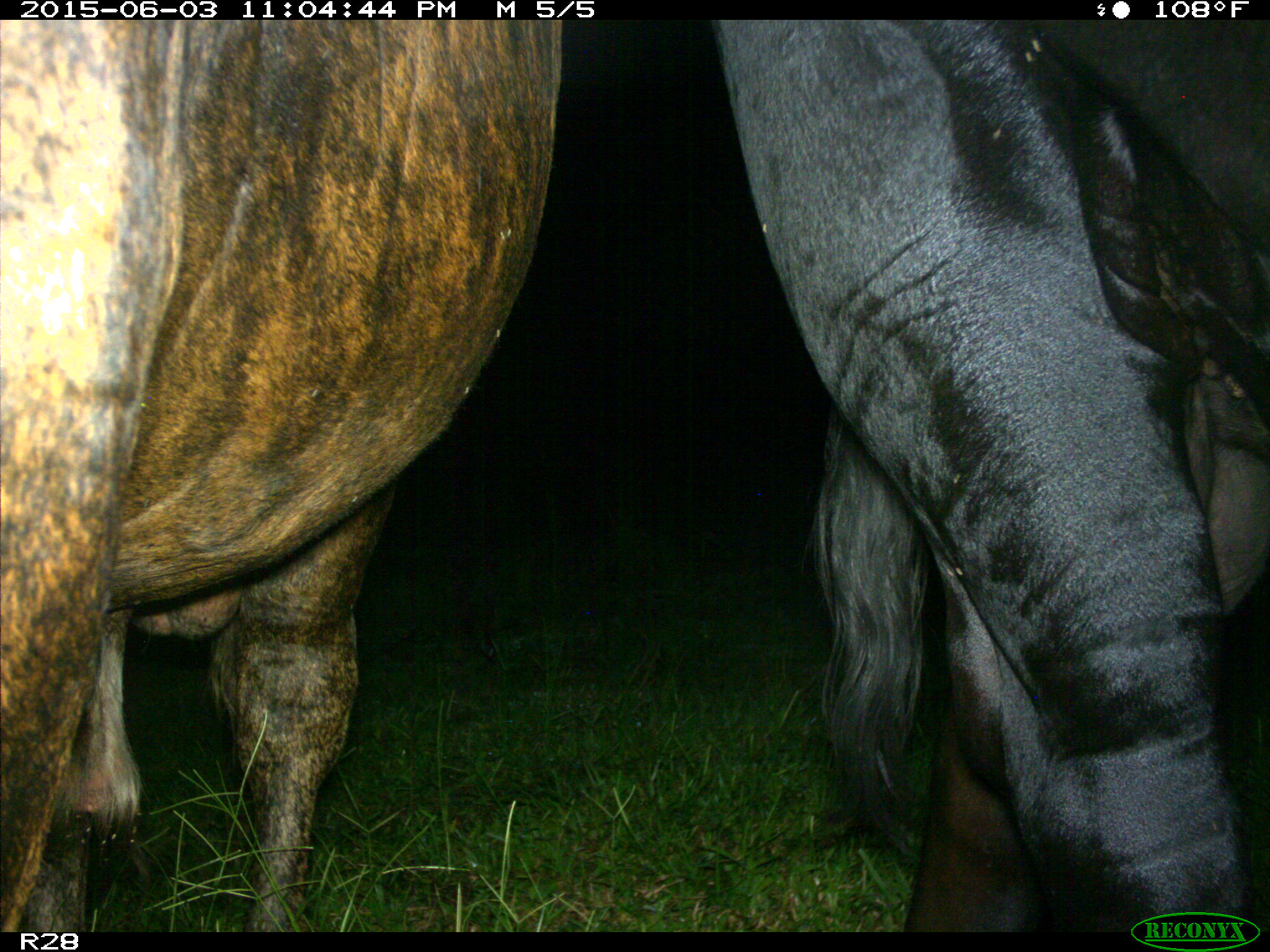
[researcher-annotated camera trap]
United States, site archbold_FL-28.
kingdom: Animalia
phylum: Chordata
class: Mammalia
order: Artiodactyla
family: Bovidae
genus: Bos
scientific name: Bos taurus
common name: domestic cow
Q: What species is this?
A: Bos taurus (domestic cow).